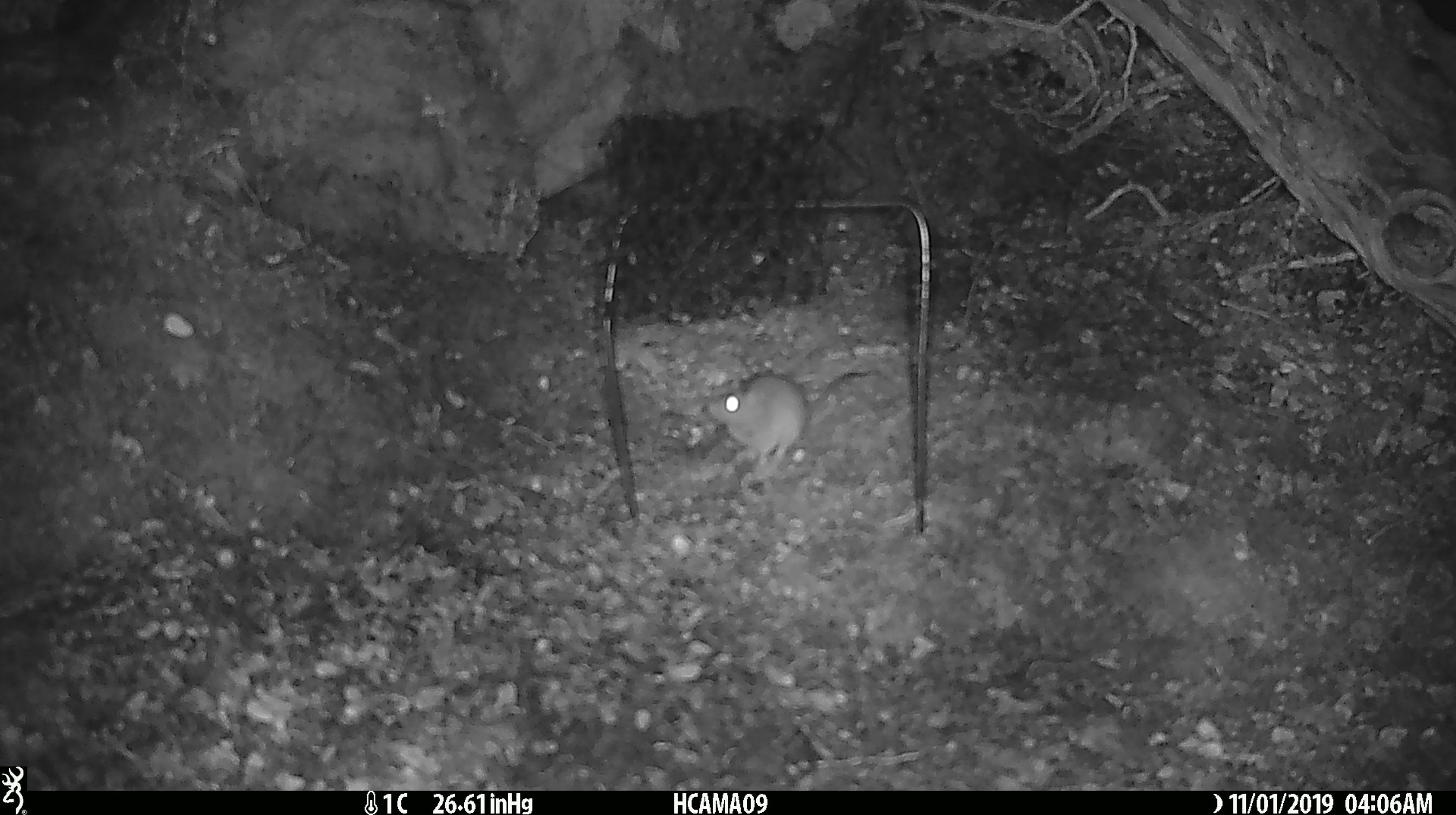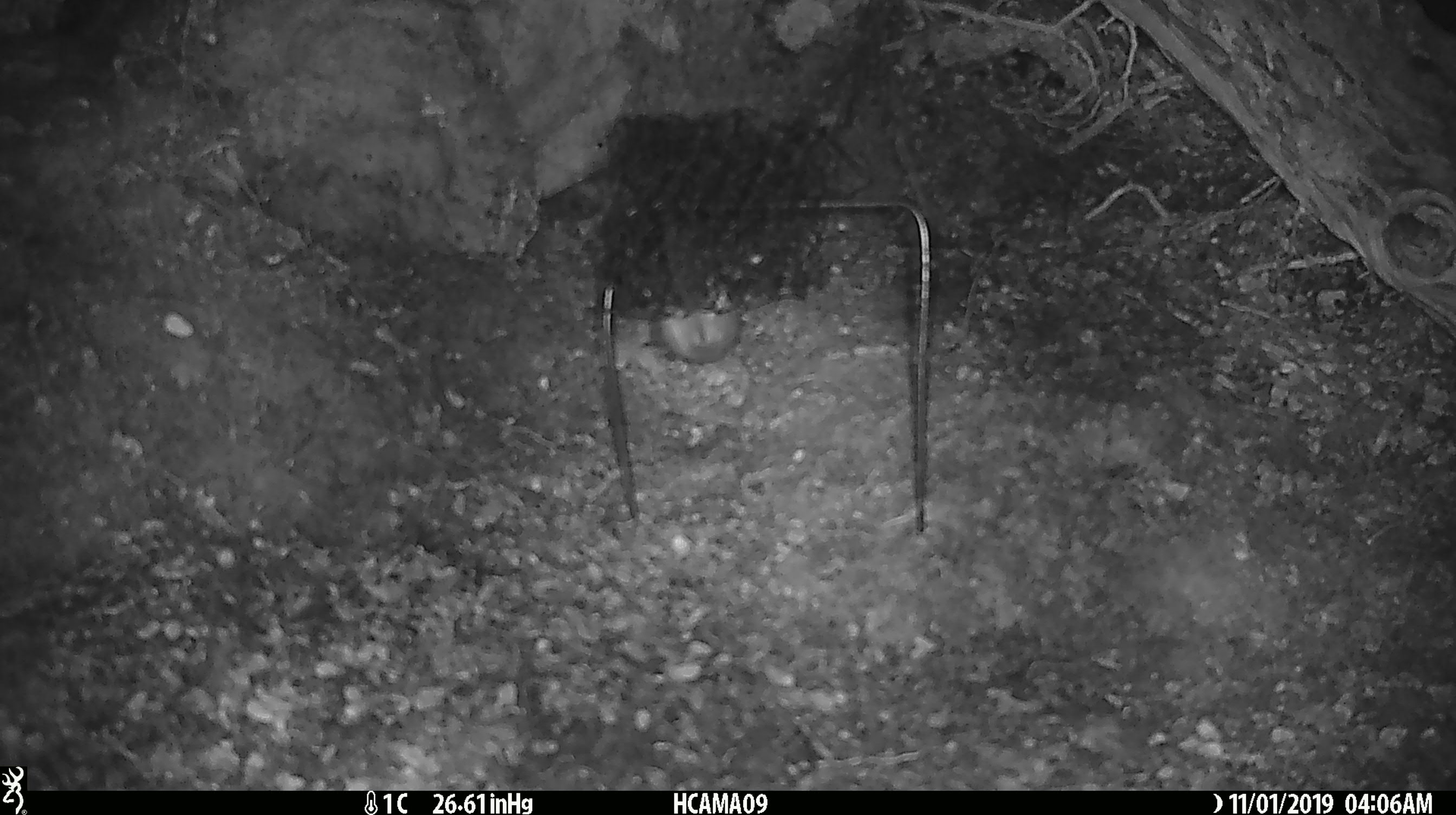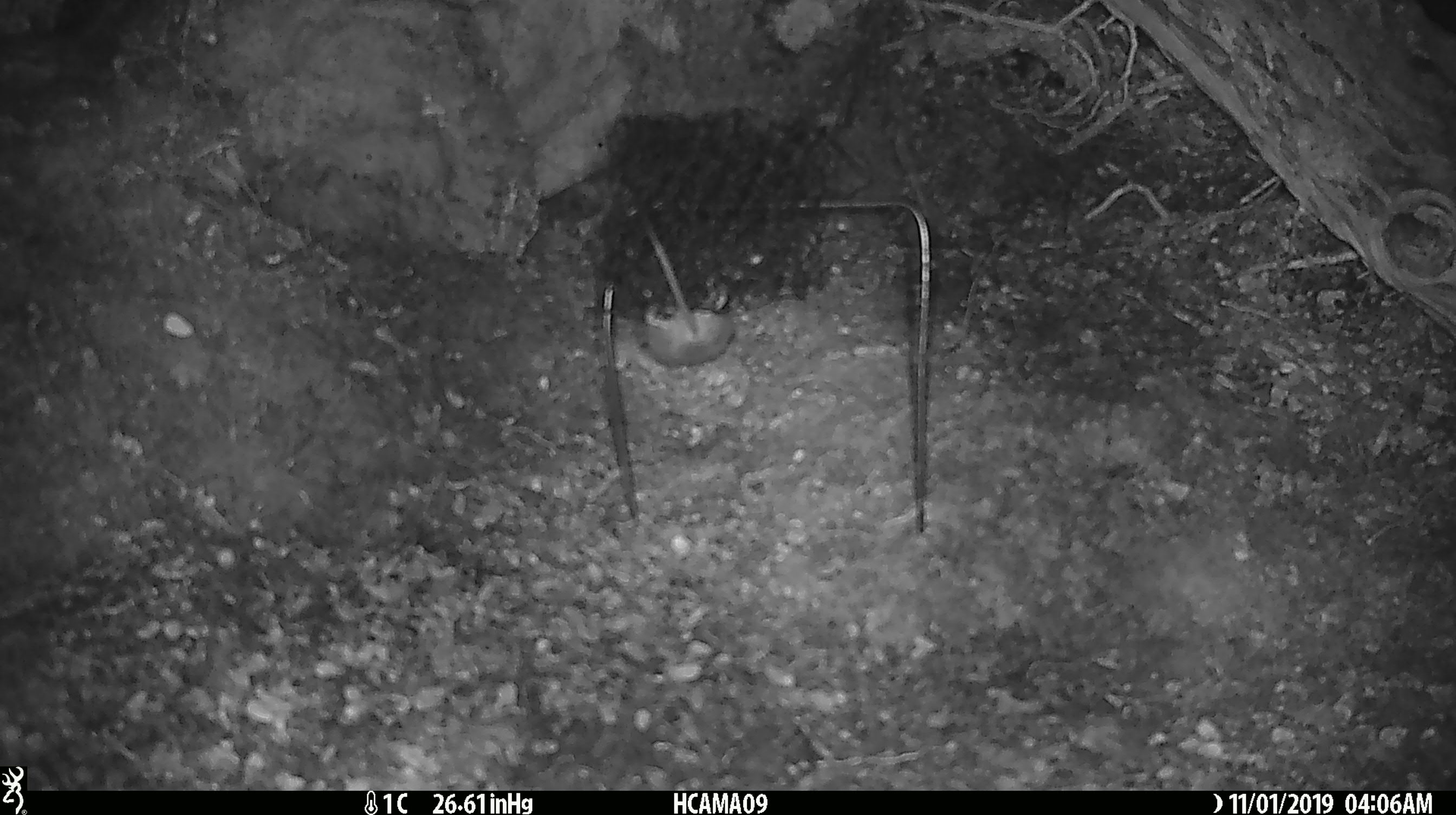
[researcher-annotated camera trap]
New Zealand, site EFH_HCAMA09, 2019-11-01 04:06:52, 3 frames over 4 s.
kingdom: Animalia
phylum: Chordata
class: Mammalia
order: Rodentia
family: Muridae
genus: Mus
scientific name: Mus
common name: mouse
Mouse (Mus).